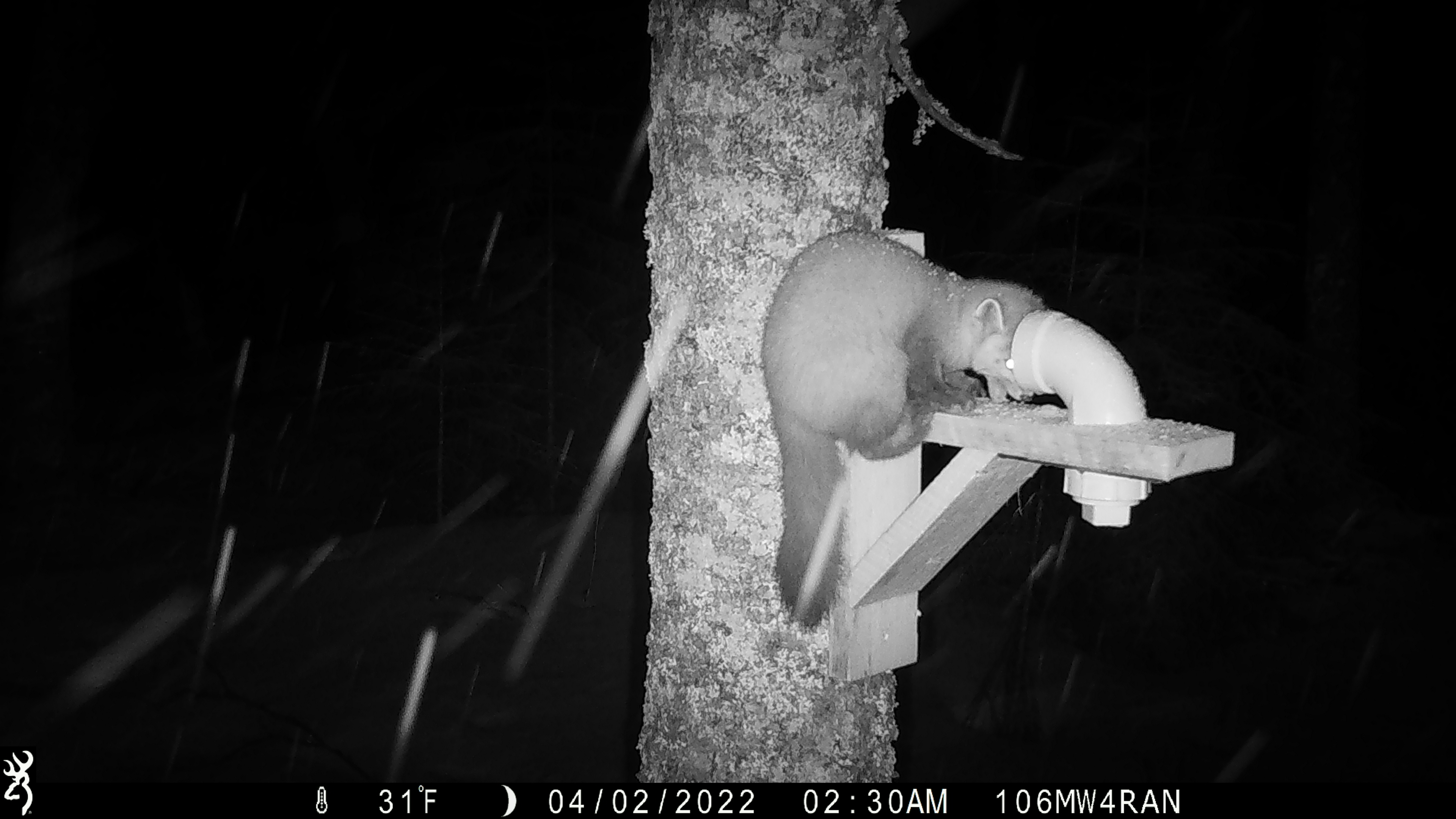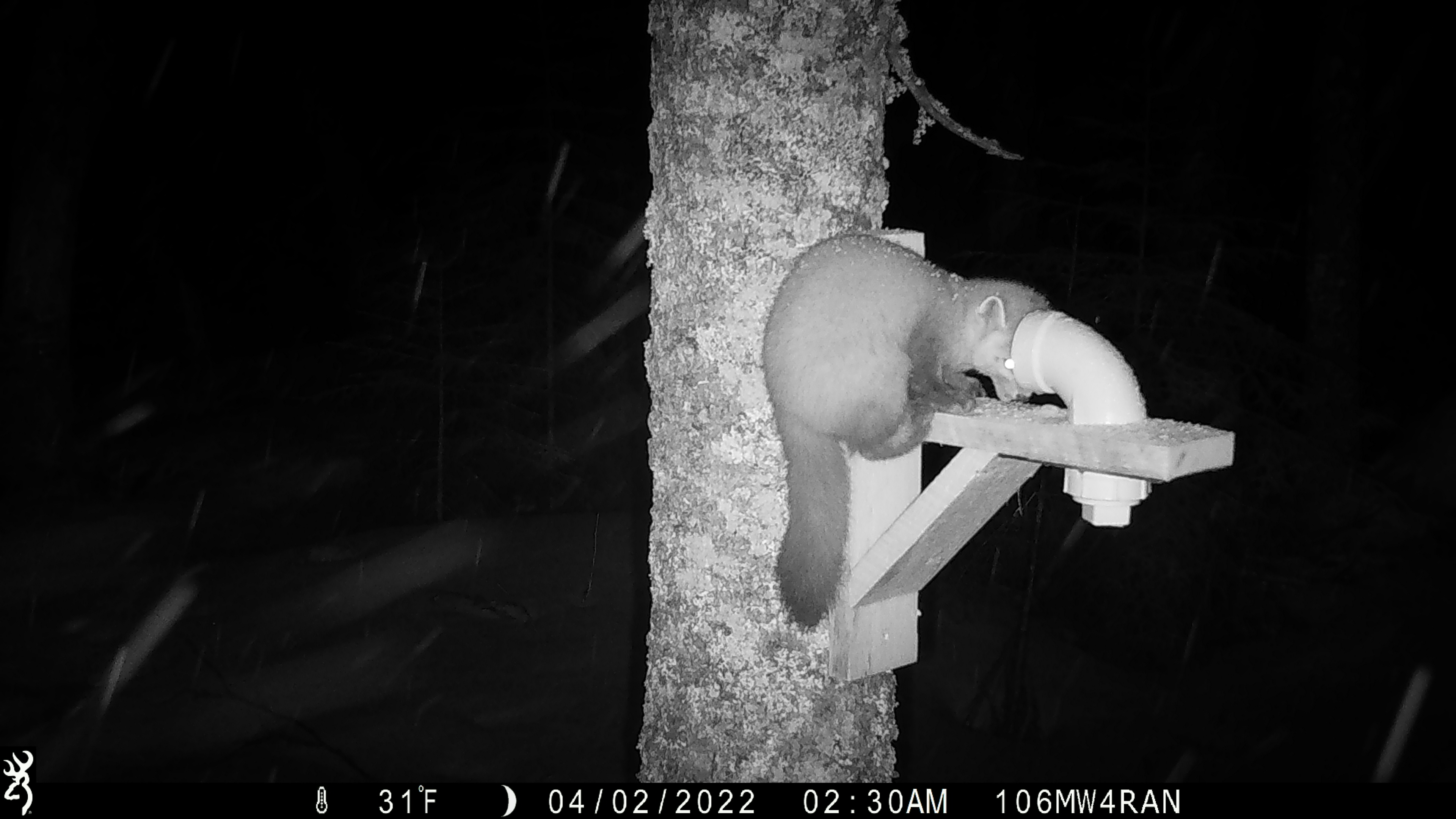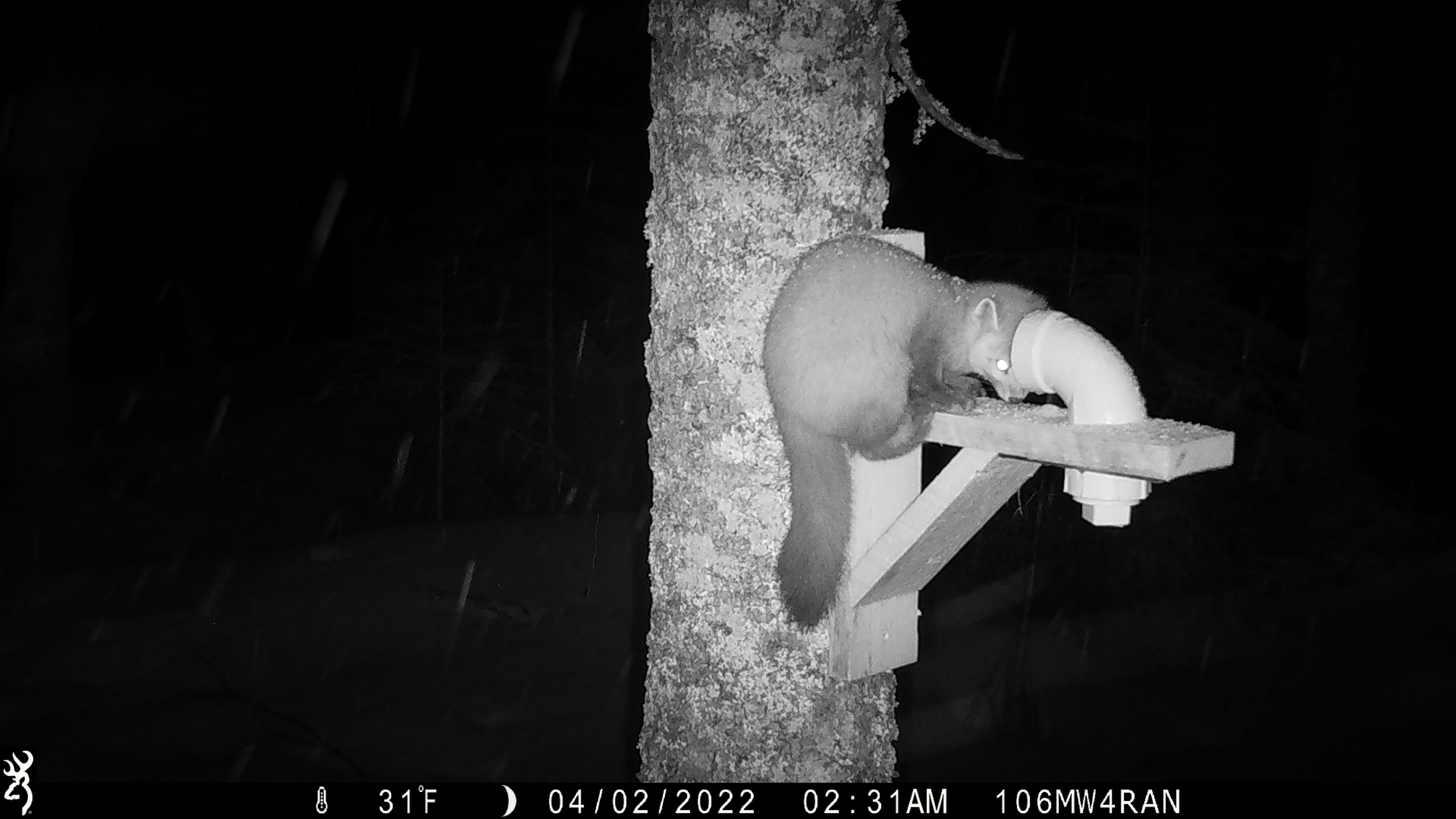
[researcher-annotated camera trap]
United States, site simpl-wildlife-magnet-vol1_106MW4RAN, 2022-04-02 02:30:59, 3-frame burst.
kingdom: Animalia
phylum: Chordata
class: Mammalia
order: Carnivora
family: Mustelidae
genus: Martes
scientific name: Martes americana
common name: american marten